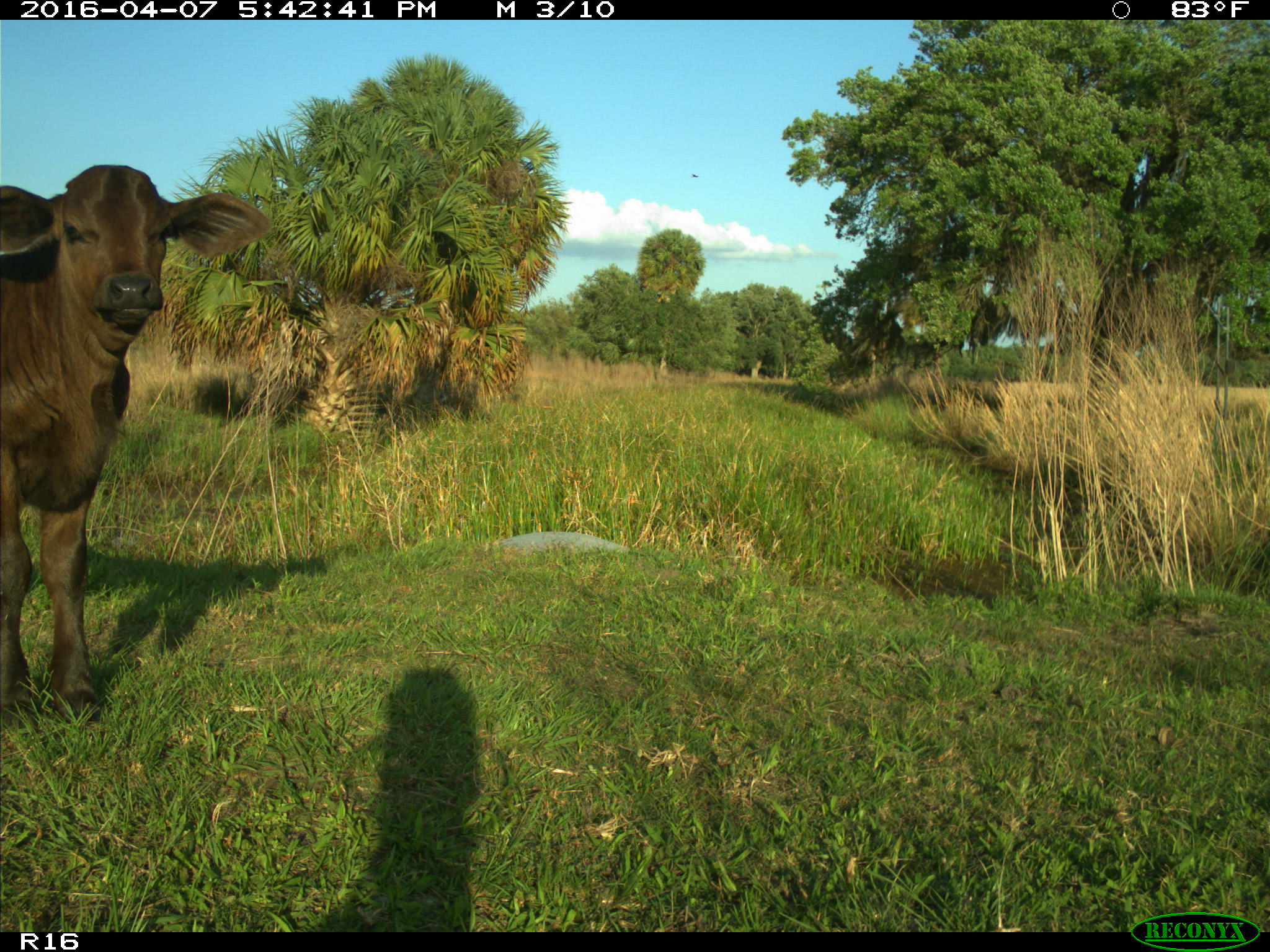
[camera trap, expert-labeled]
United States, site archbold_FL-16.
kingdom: Animalia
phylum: Chordata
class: Mammalia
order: Artiodactyla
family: Bovidae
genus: Bos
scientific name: Bos taurus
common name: domestic cow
Bos taurus (domestic cow).